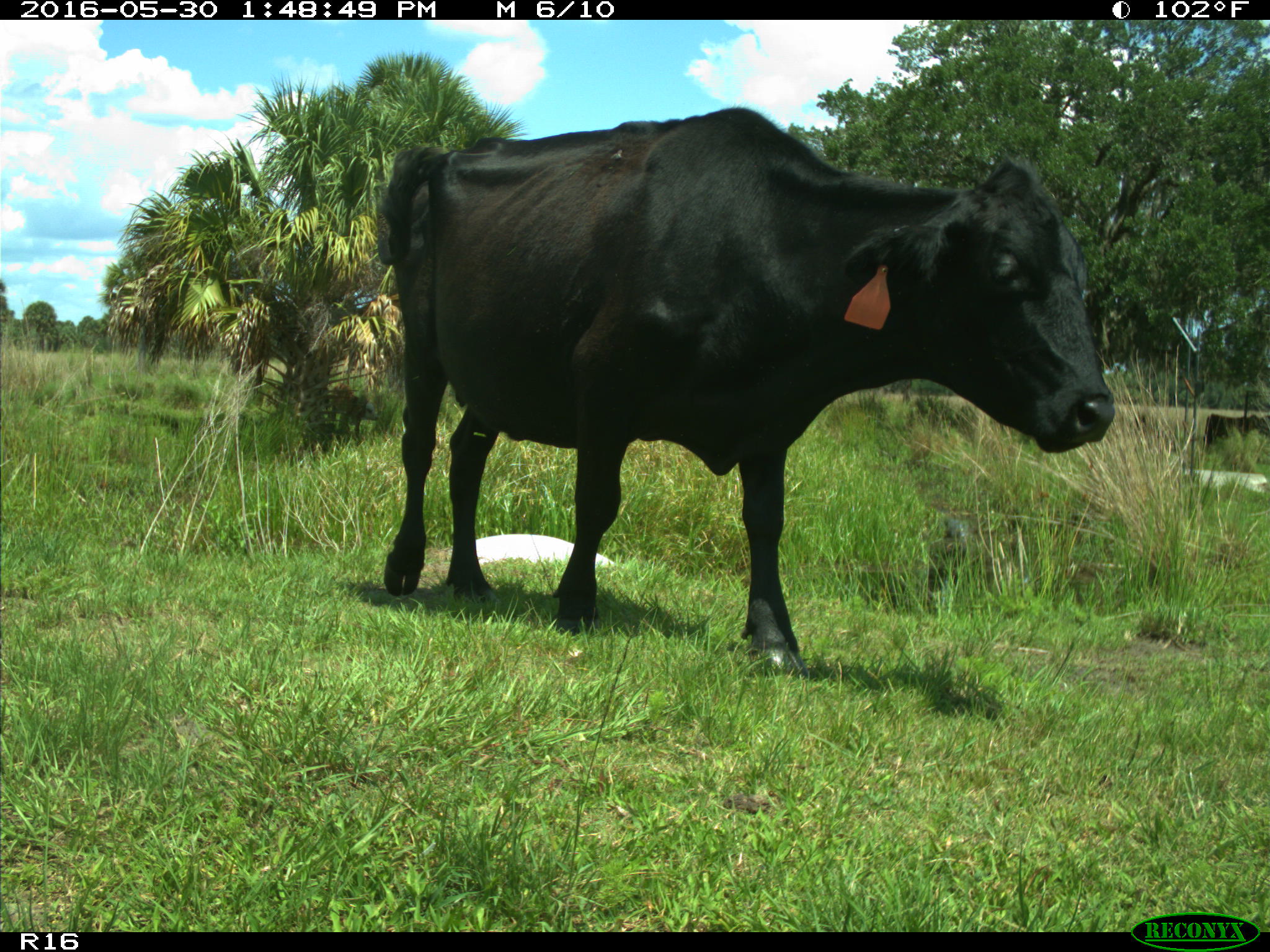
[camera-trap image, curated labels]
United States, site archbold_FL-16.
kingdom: Animalia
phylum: Chordata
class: Mammalia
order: Artiodactyla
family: Bovidae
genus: Bos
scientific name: Bos taurus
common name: domestic cow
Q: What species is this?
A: Bos taurus (domestic cow).